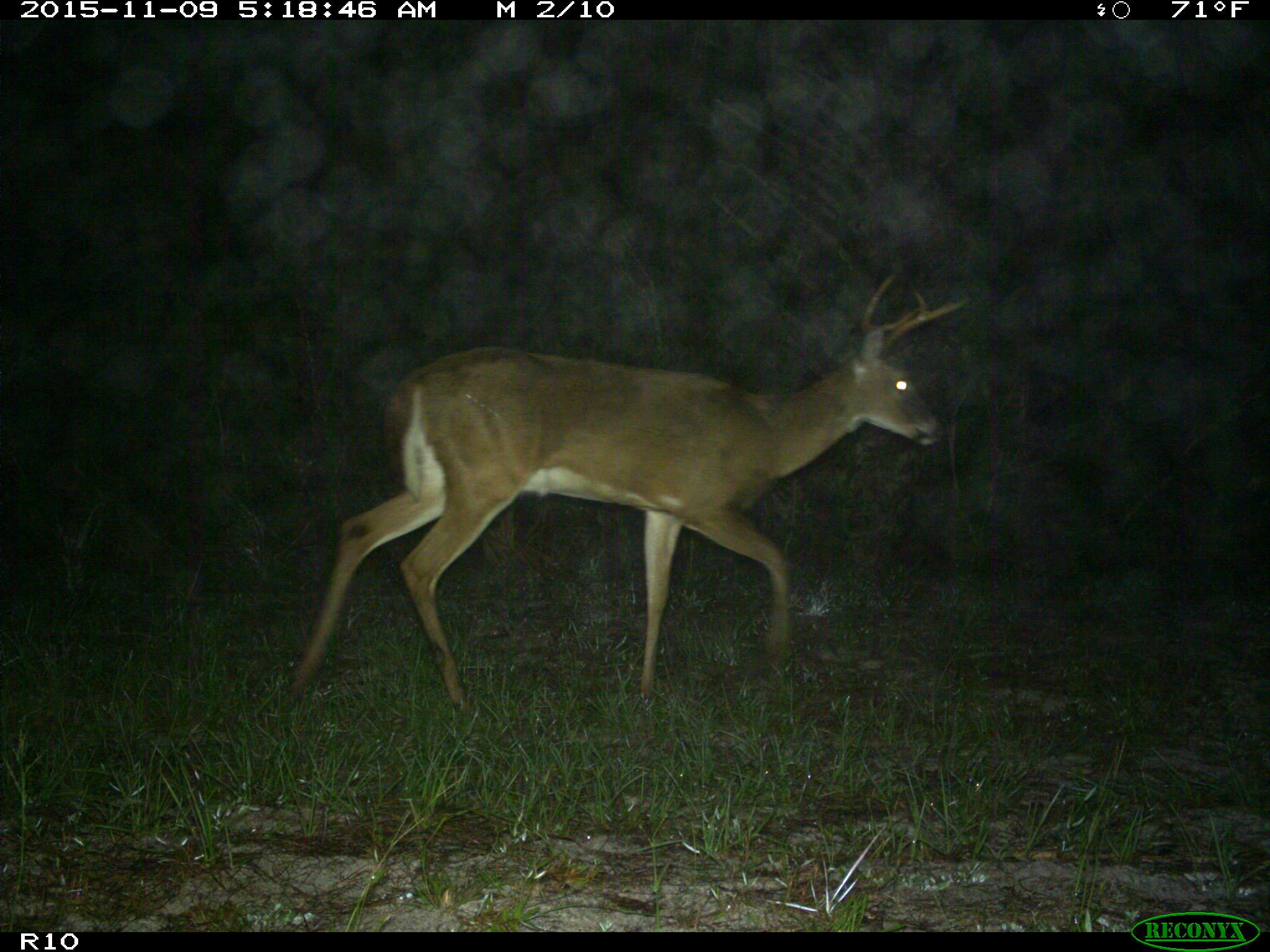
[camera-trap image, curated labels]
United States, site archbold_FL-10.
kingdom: Animalia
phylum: Chordata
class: Mammalia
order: Artiodactyla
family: Cervidae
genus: Odocoileus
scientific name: Odocoileus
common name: deer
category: unidentified deer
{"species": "unidentified deer (deer) (Odocoileus)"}